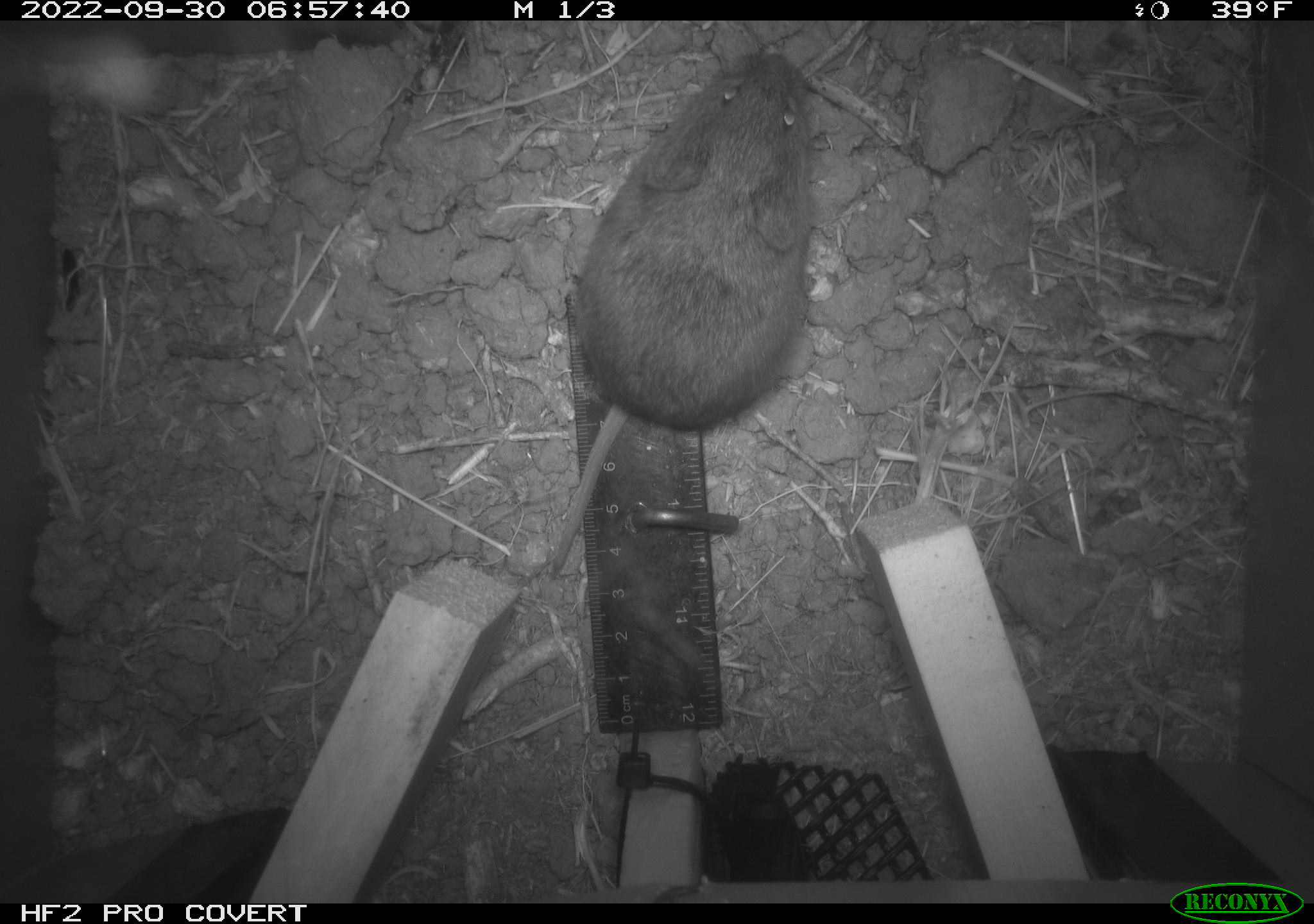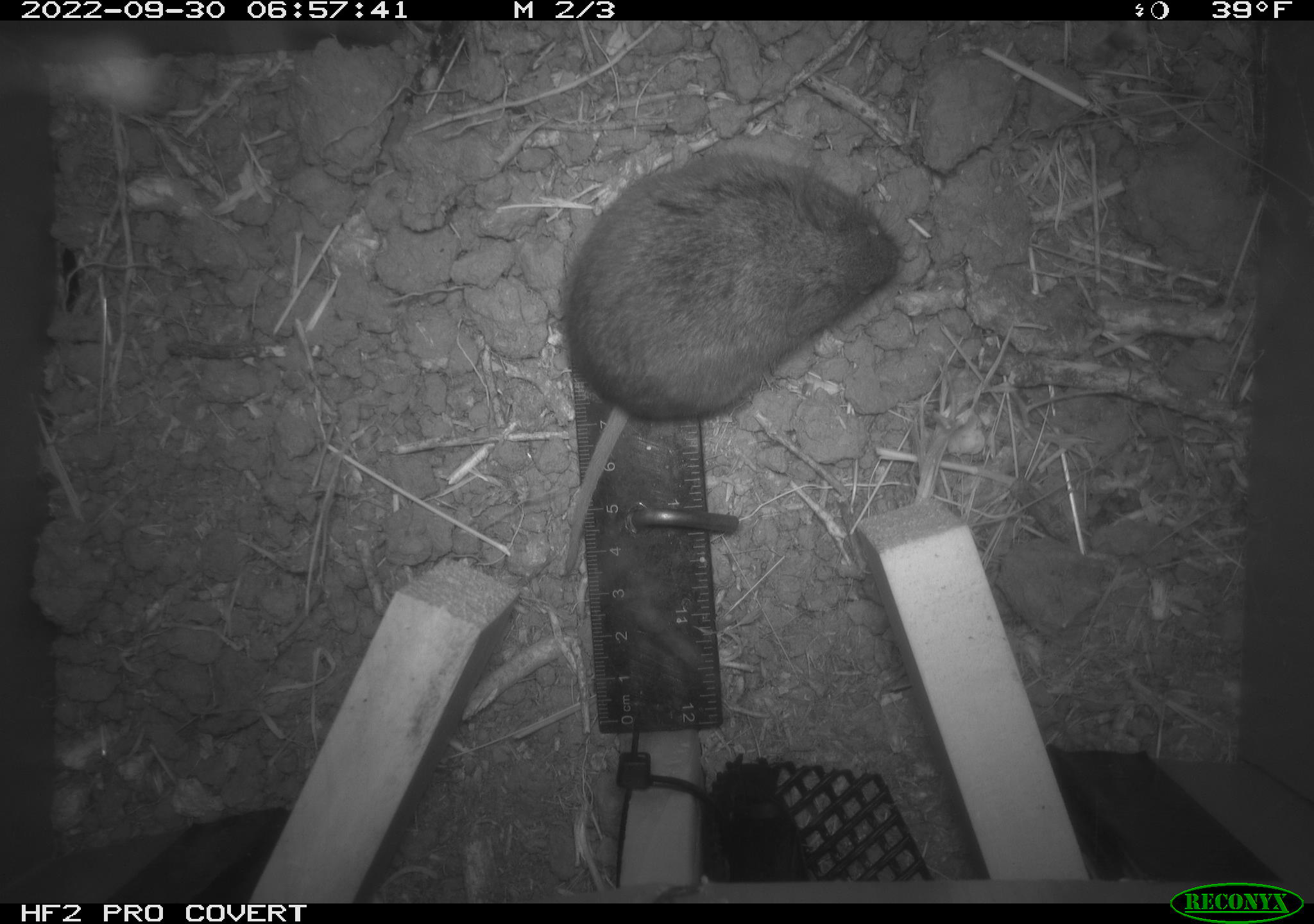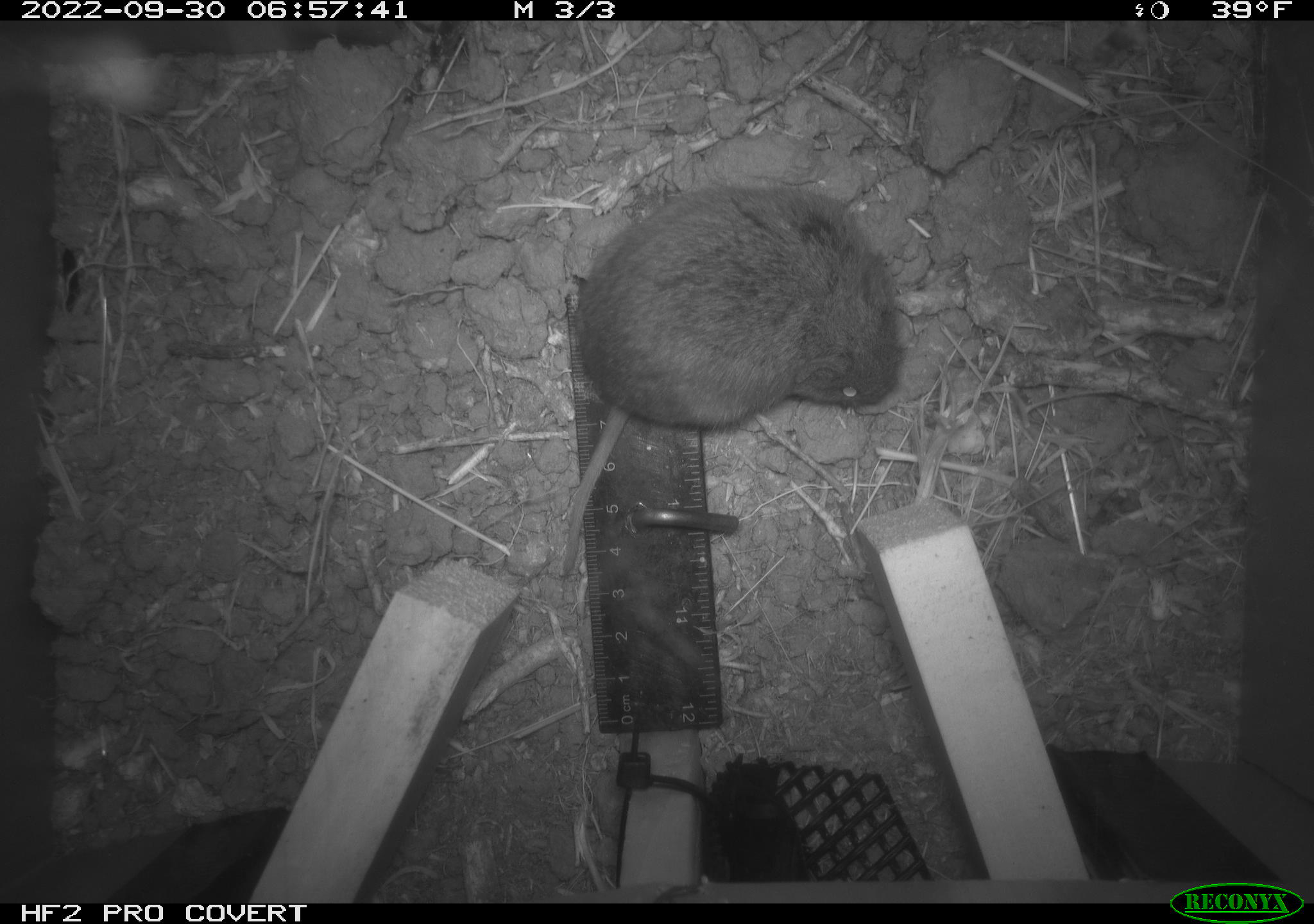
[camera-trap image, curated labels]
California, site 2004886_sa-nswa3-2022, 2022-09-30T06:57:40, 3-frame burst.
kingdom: Animalia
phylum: Chordata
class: Mammalia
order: Rodentia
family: Cricetidae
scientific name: Cricetidae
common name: hamsters, voles, lemmings, and allies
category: cricetidae family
Cricetidae family (hamsters, voles, lemmings, and allies) (Cricetidae).